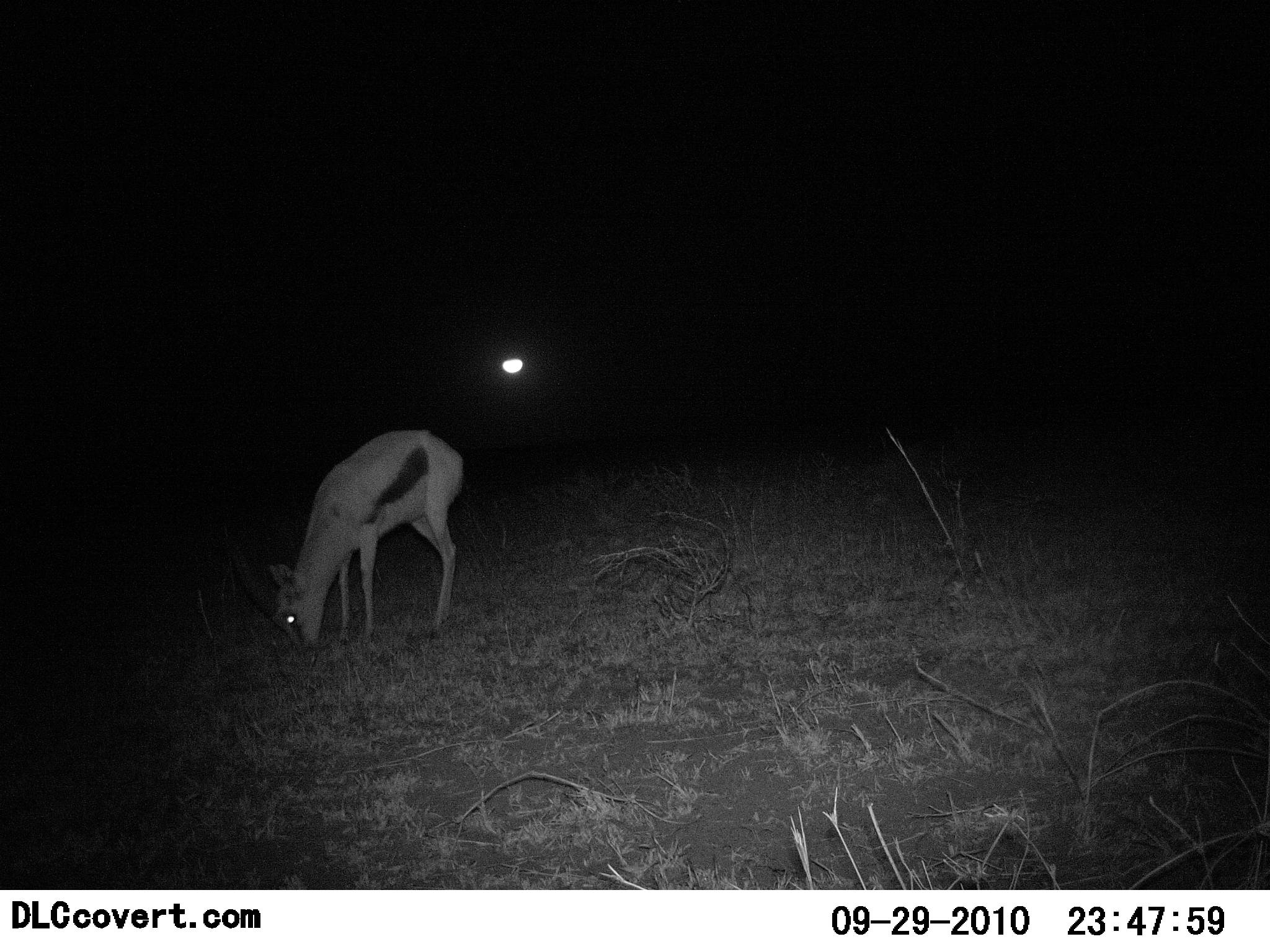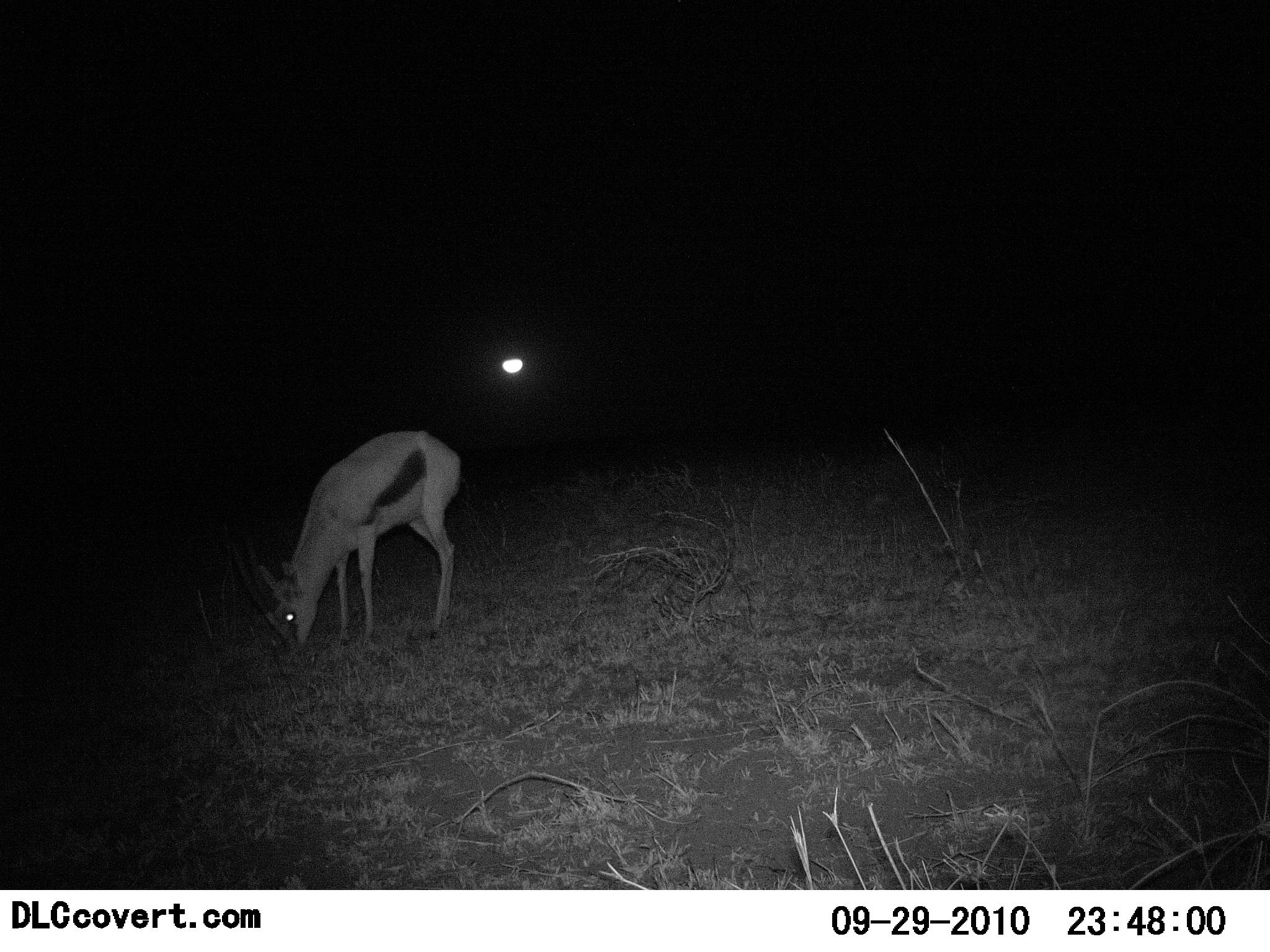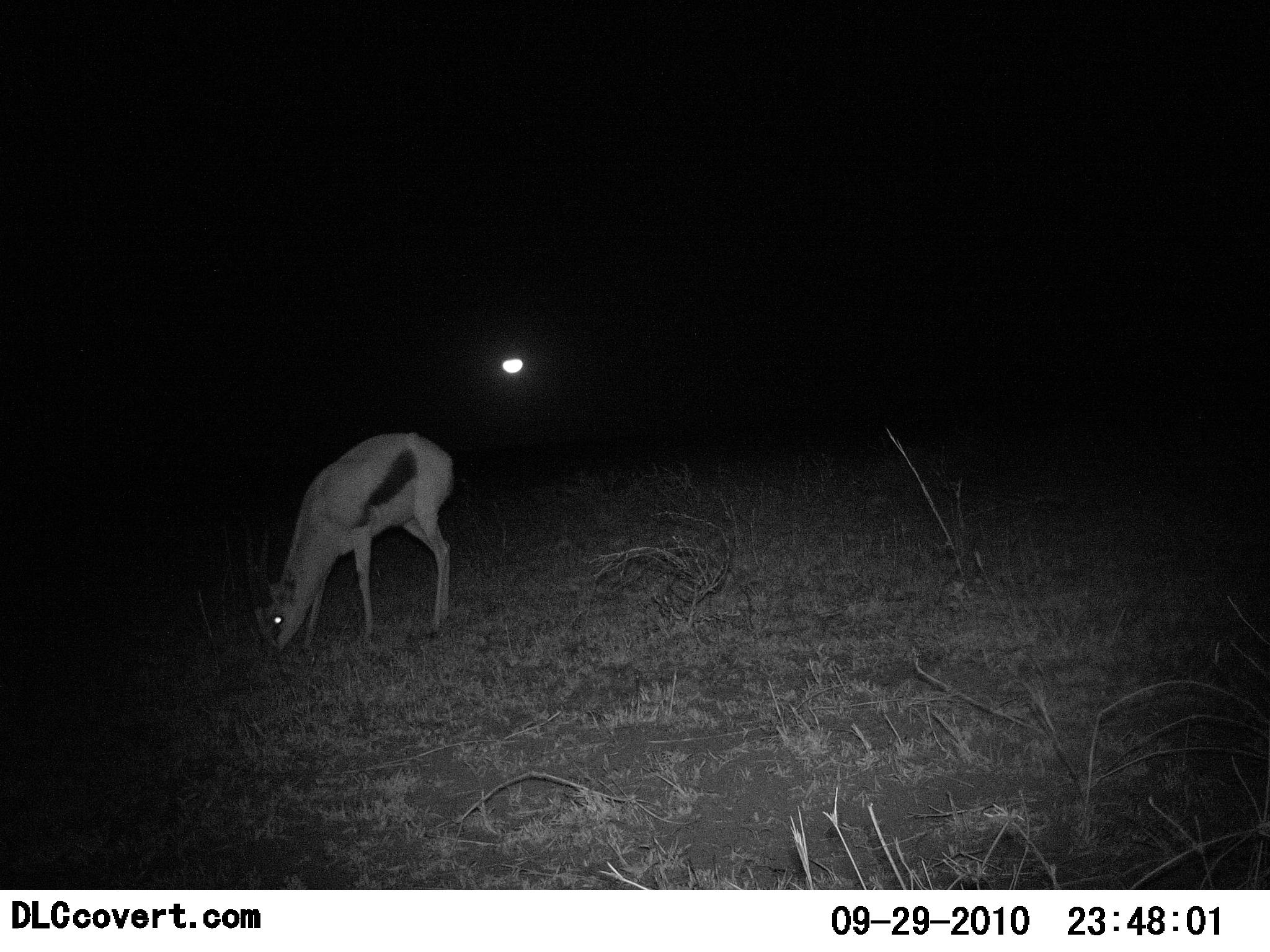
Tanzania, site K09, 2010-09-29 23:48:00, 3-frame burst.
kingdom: Animalia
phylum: Chordata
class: Mammalia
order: Artiodactyla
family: Bovidae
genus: Eudorcas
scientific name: Eudorcas thomsonii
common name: thomson's gazelle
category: gazellethomsons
Gazellethomsons (thomson's gazelle) (Eudorcas thomsonii), count 1. Behavior (volunteer vote fractions): standing 11%, resting 0%, moving 5%, interacting 0%. Young present (vote fraction): 0%. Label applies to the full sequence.